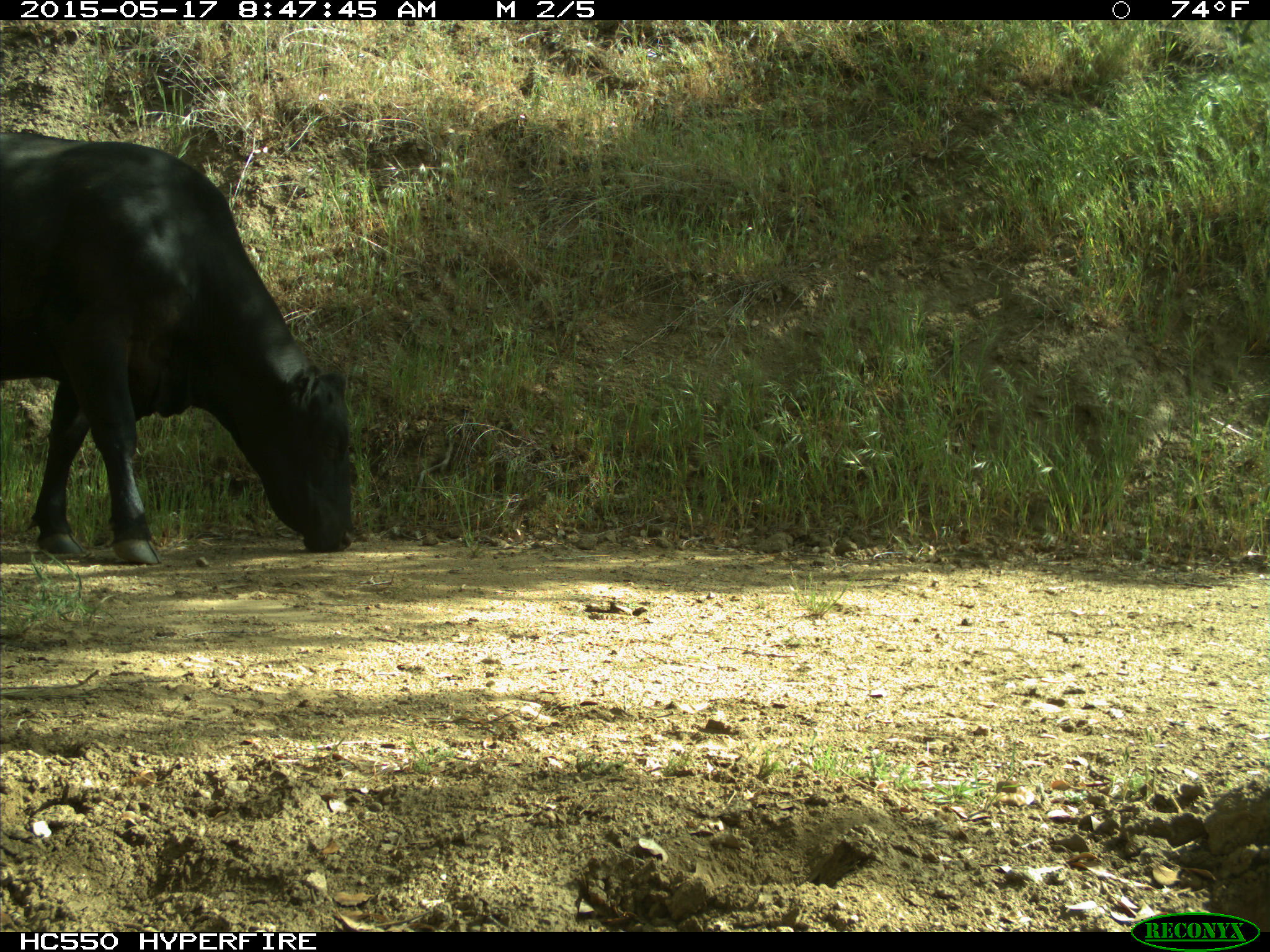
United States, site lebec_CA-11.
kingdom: Animalia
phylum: Chordata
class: Mammalia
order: Artiodactyla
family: Bovidae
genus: Bos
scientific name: Bos taurus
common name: domestic cow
Bos taurus (domestic cow).